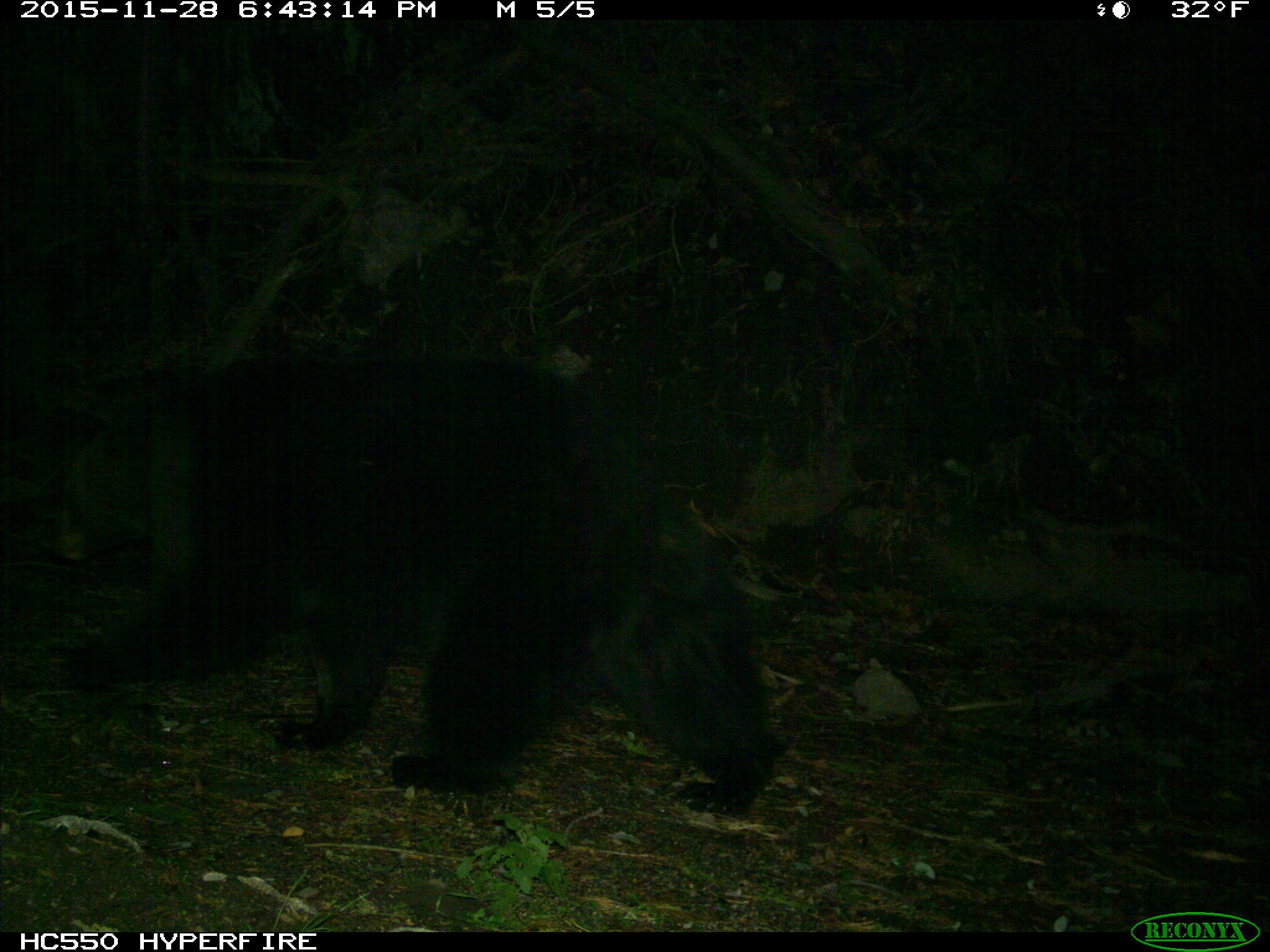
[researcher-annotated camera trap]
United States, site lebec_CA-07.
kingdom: Animalia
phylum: Chordata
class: Mammalia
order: Carnivora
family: Ursidae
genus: Ursus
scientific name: Ursus americanus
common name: american black bear